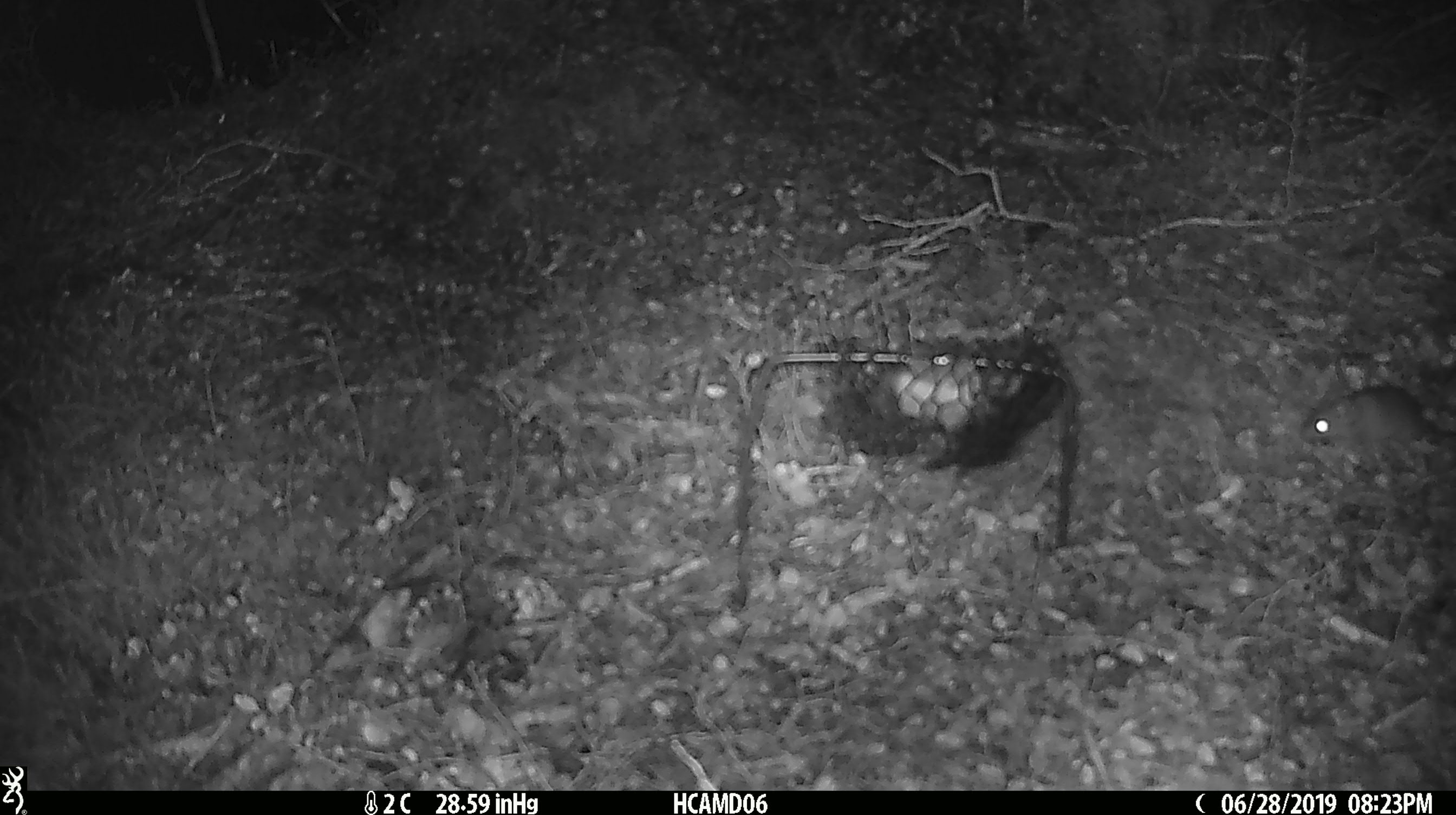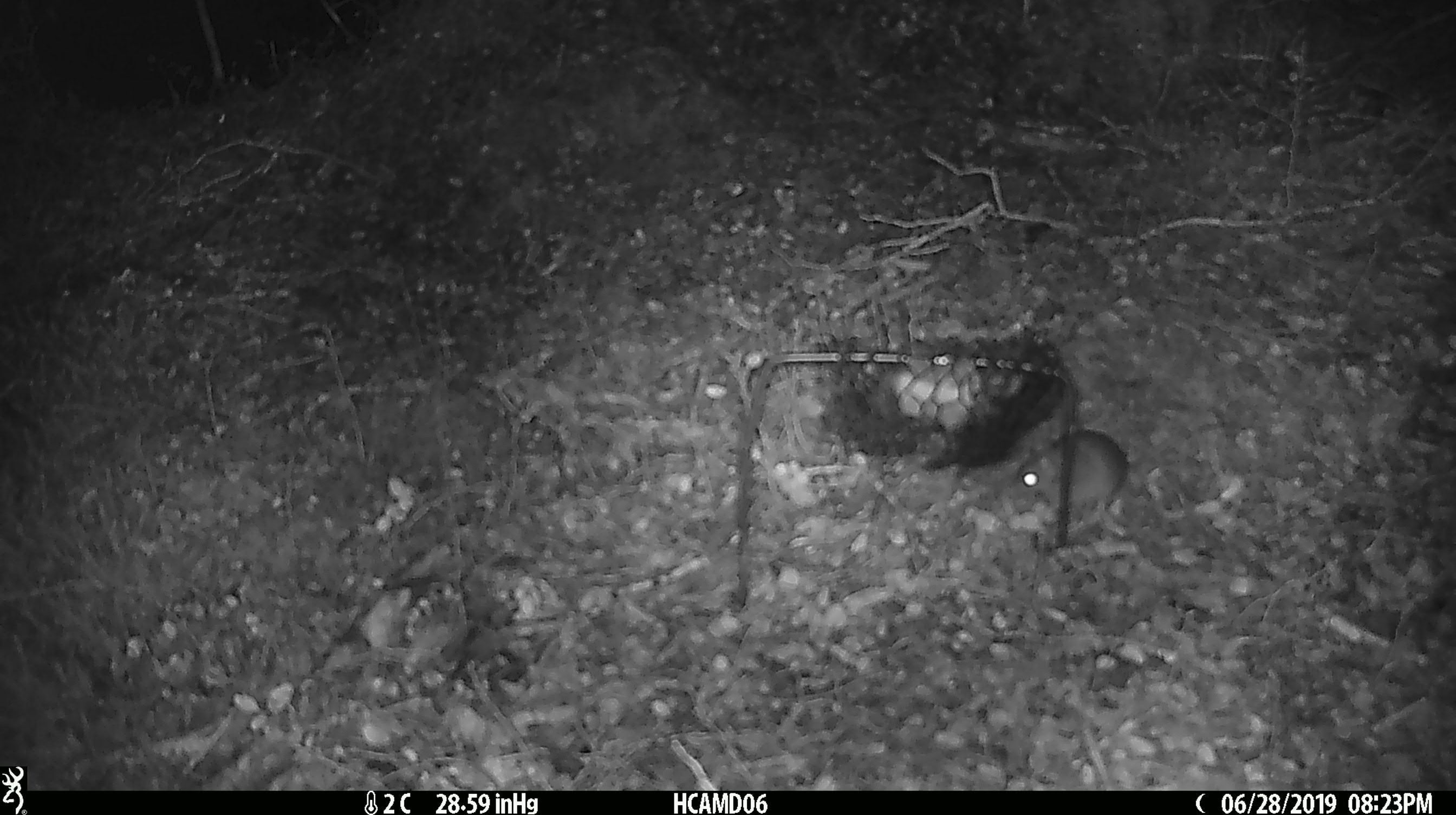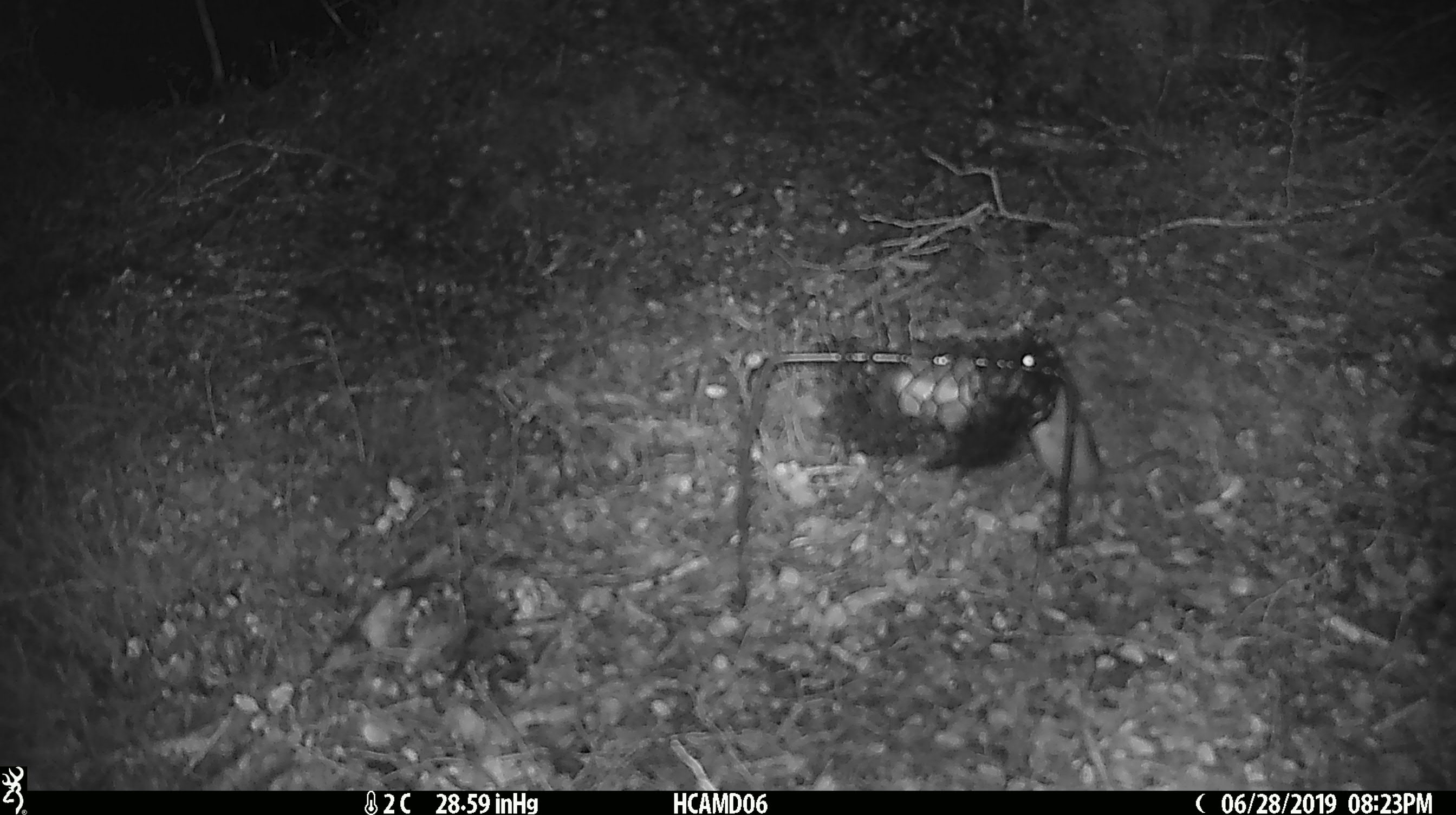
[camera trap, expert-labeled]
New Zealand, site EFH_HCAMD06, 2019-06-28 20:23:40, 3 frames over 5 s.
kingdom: Animalia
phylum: Chordata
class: Mammalia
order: Rodentia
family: Muridae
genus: Mus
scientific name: Mus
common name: mouse